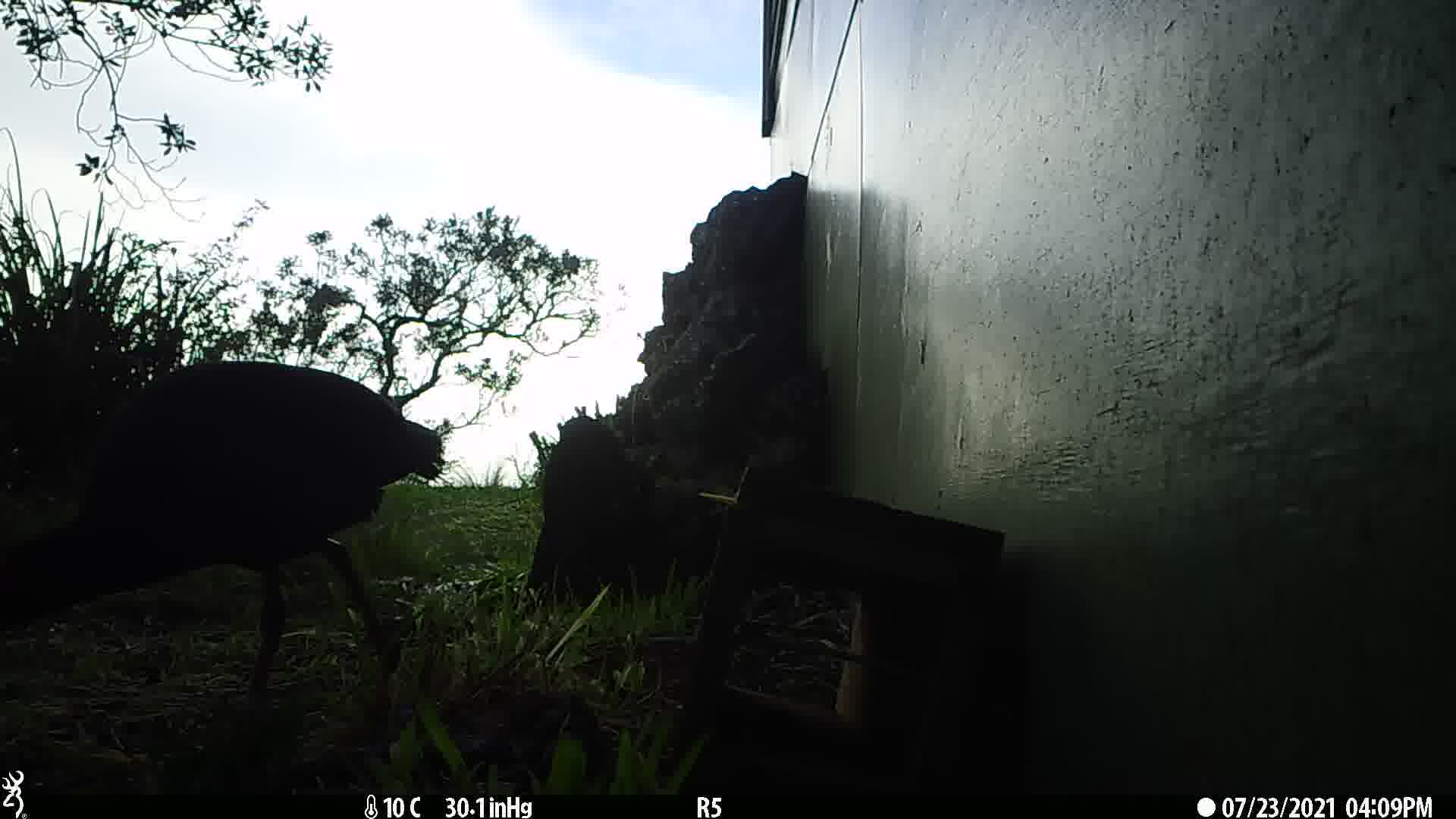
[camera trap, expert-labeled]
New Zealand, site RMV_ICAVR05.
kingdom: Animalia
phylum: Chordata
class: Aves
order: Gruiformes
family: Rallidae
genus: Porphyrio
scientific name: Porphyrio melanotus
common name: australasian swamphen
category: pukeko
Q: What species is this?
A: Pukeko (australasian swamphen) (Porphyrio melanotus).